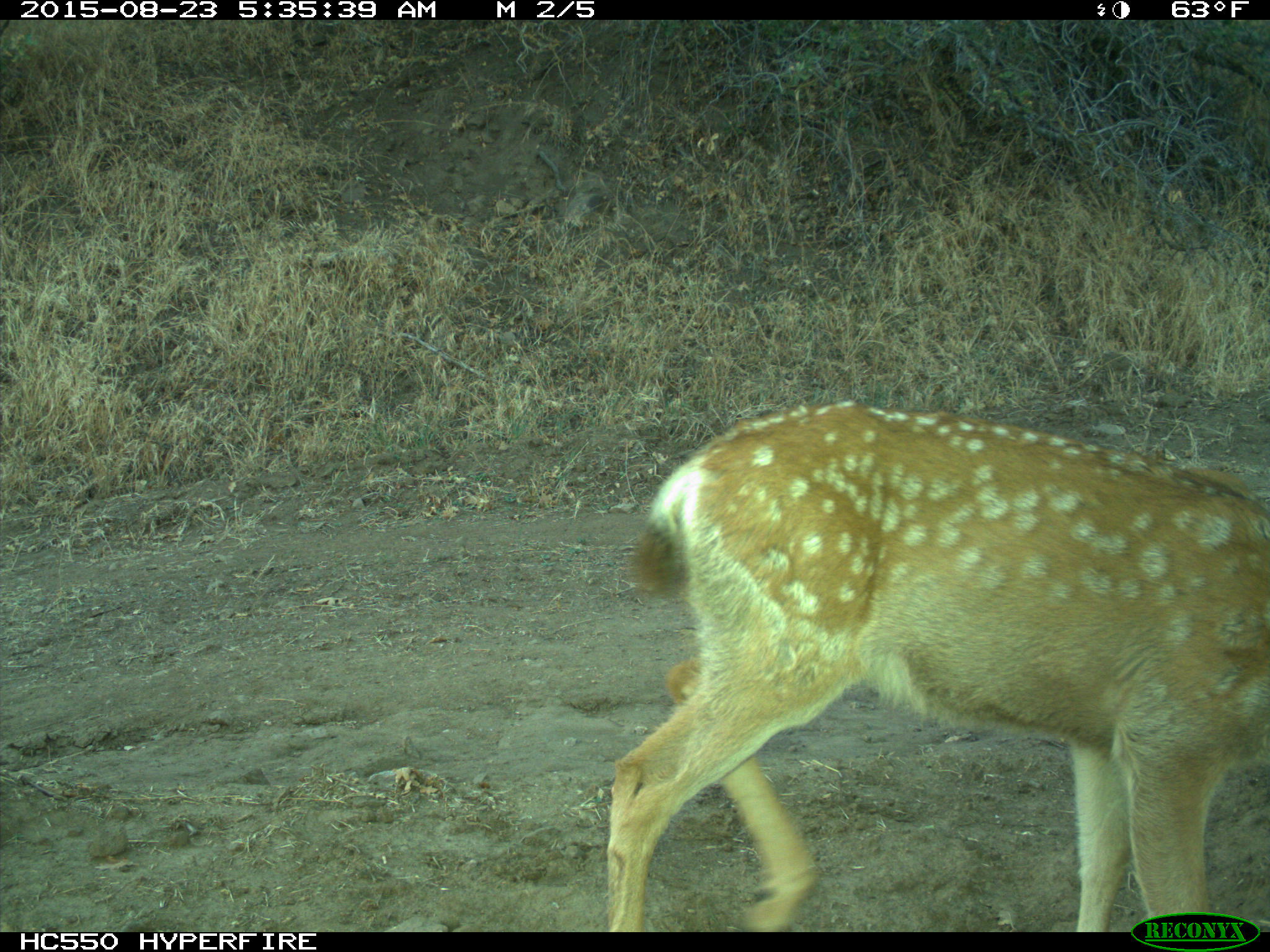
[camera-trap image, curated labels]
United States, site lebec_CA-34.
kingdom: Animalia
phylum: Chordata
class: Mammalia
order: Artiodactyla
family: Cervidae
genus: Odocoileus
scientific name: Odocoileus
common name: deer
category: unidentified deer